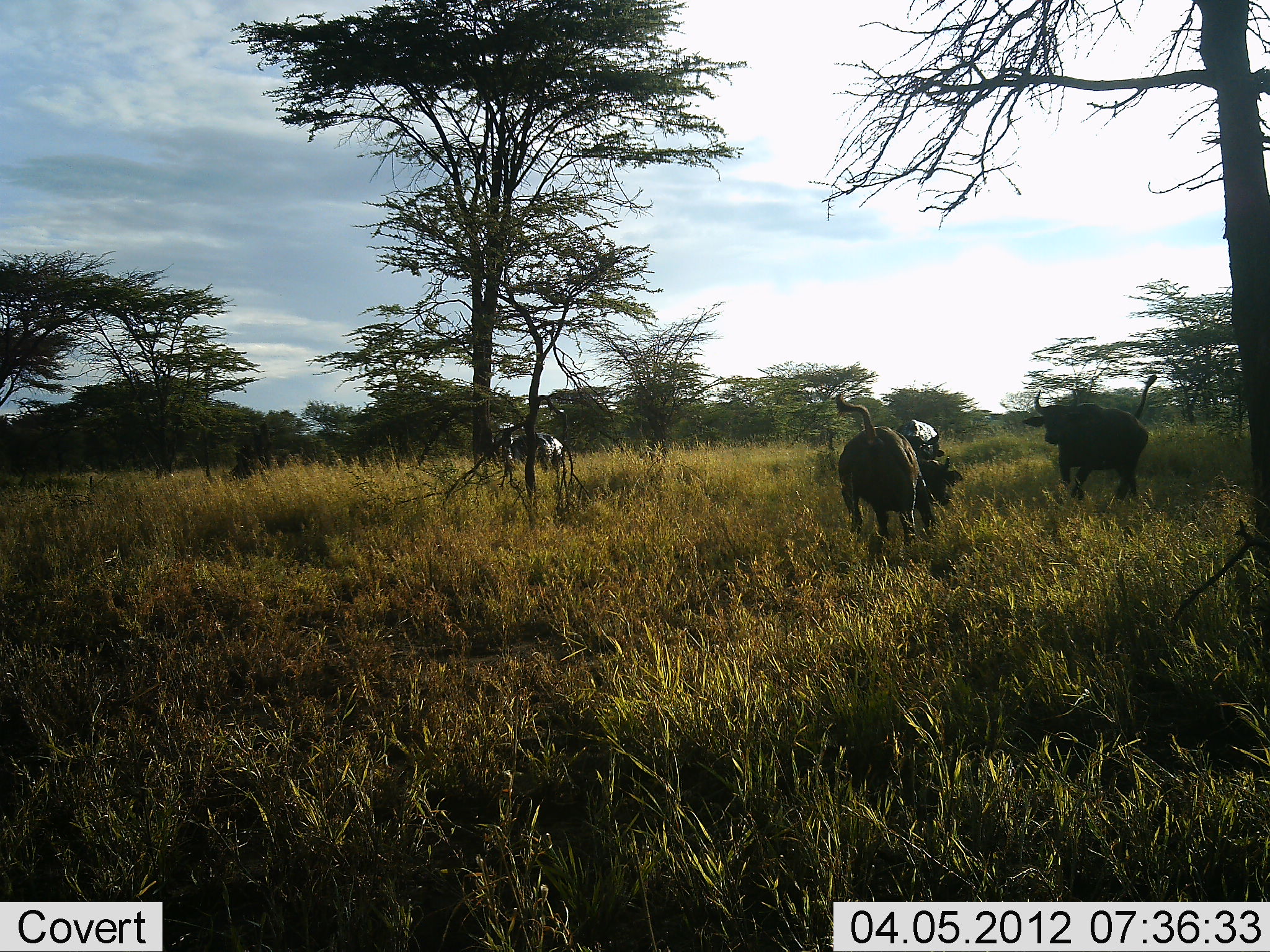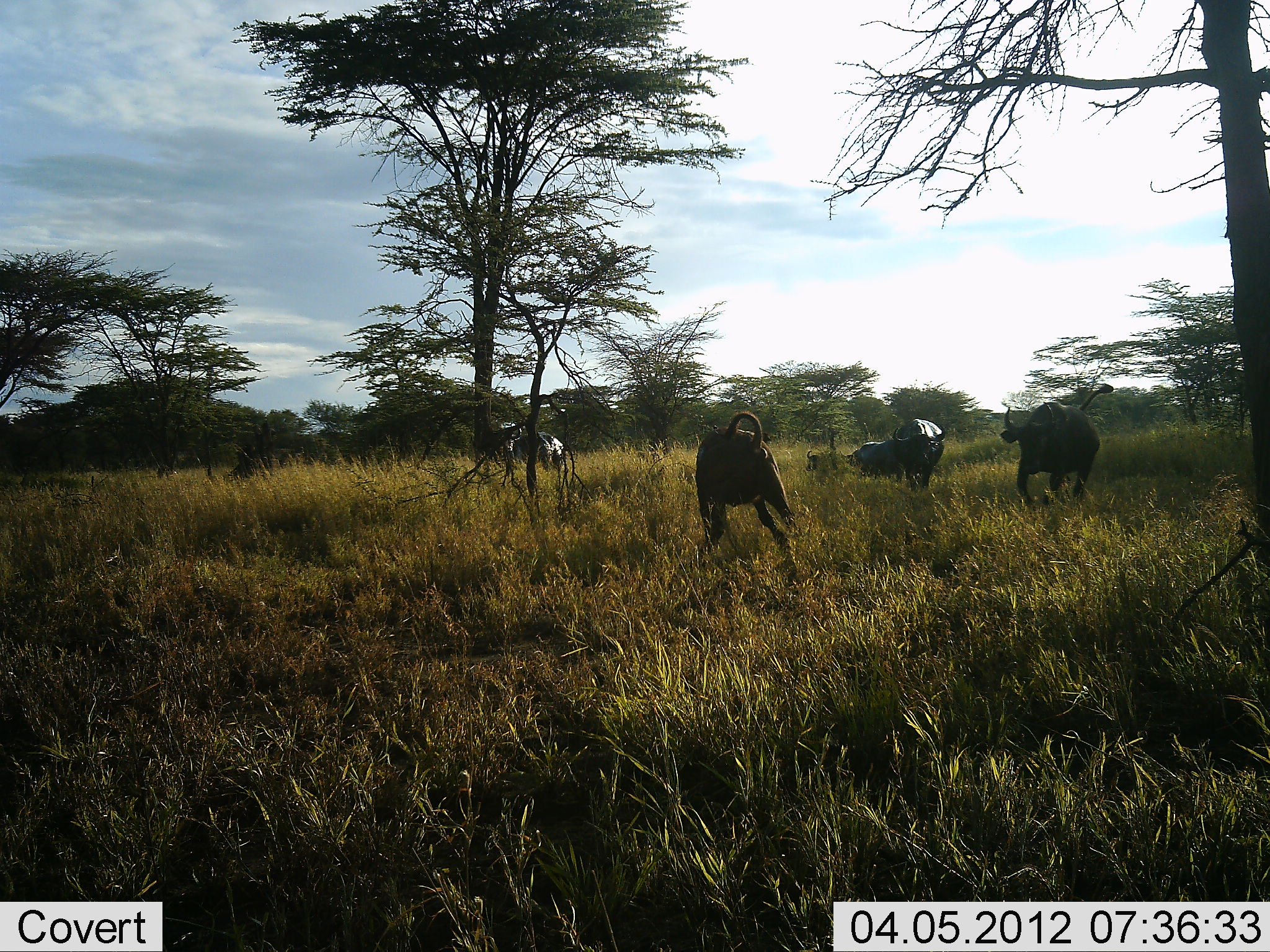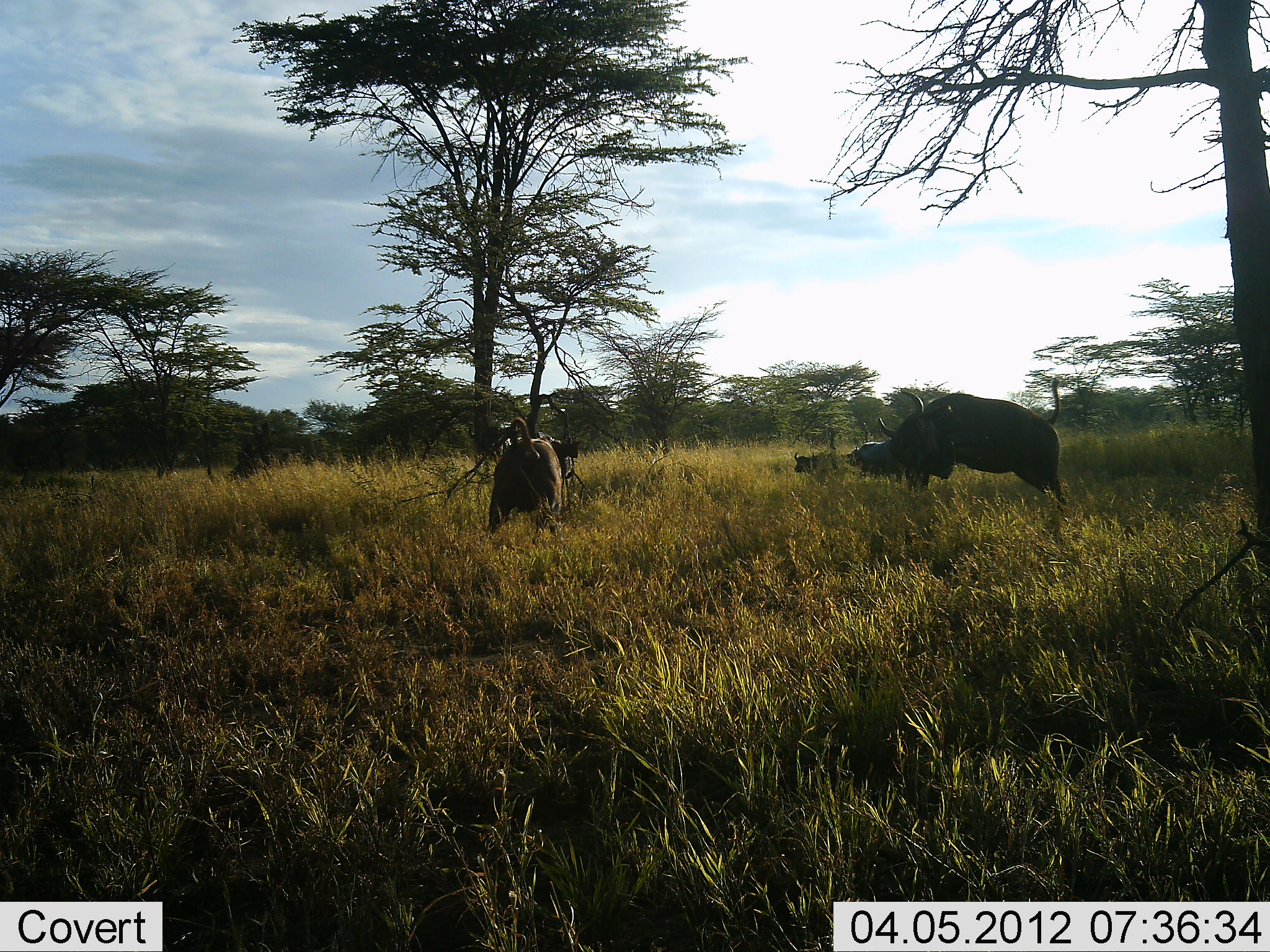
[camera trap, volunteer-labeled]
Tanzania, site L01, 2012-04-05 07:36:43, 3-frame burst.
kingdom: Animalia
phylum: Chordata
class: Mammalia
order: Artiodactyla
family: Bovidae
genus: Syncerus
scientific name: Syncerus caffer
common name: cape buffalo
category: buffalo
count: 4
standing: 50%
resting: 10%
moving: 40%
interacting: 85%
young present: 0%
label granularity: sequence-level